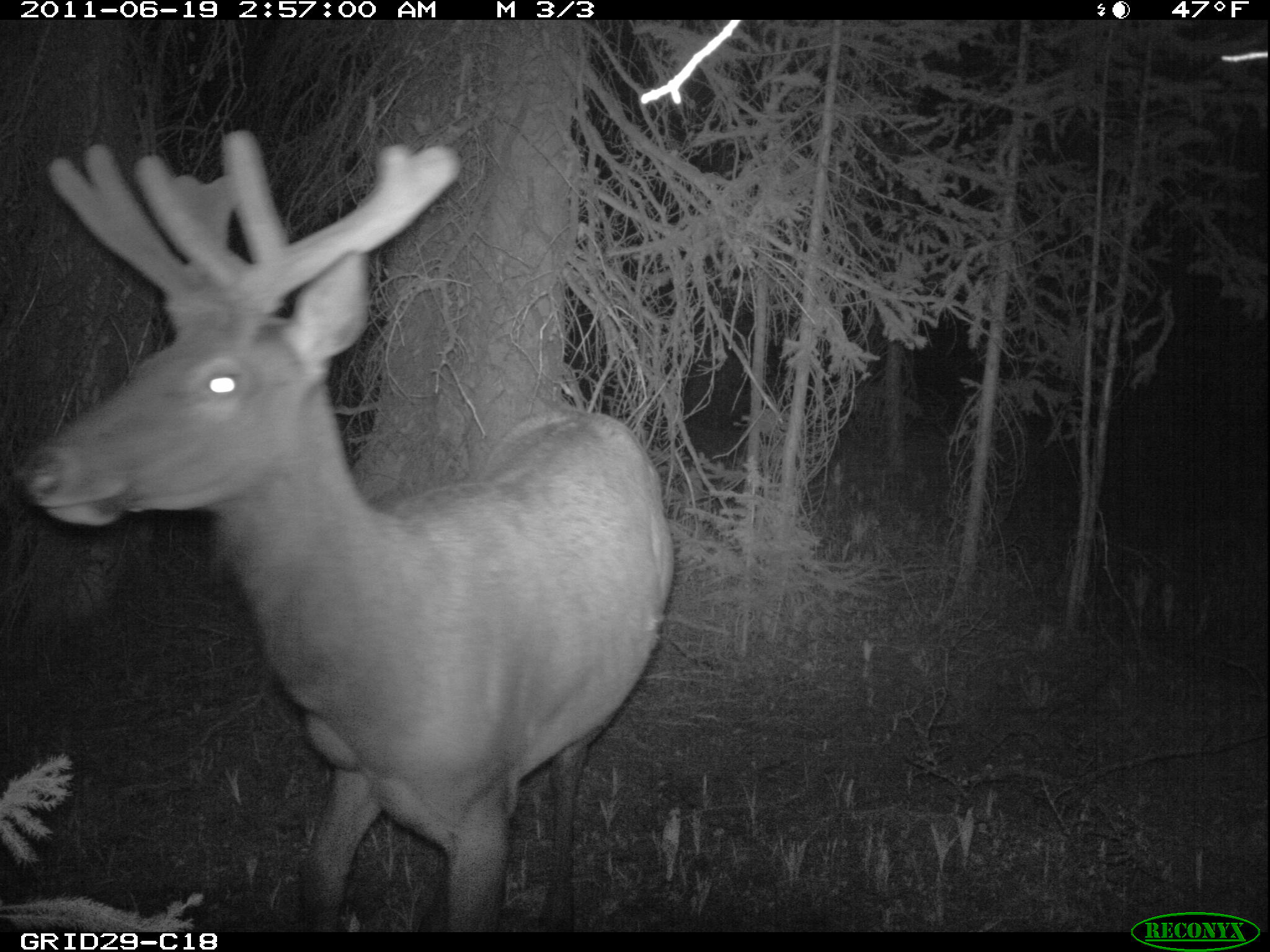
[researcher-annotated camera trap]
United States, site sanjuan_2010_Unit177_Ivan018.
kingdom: Animalia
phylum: Chordata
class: Mammalia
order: Artiodactyla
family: Cervidae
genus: Cervus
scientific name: Cervus elaphus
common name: red deer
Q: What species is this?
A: Cervus elaphus (red deer).